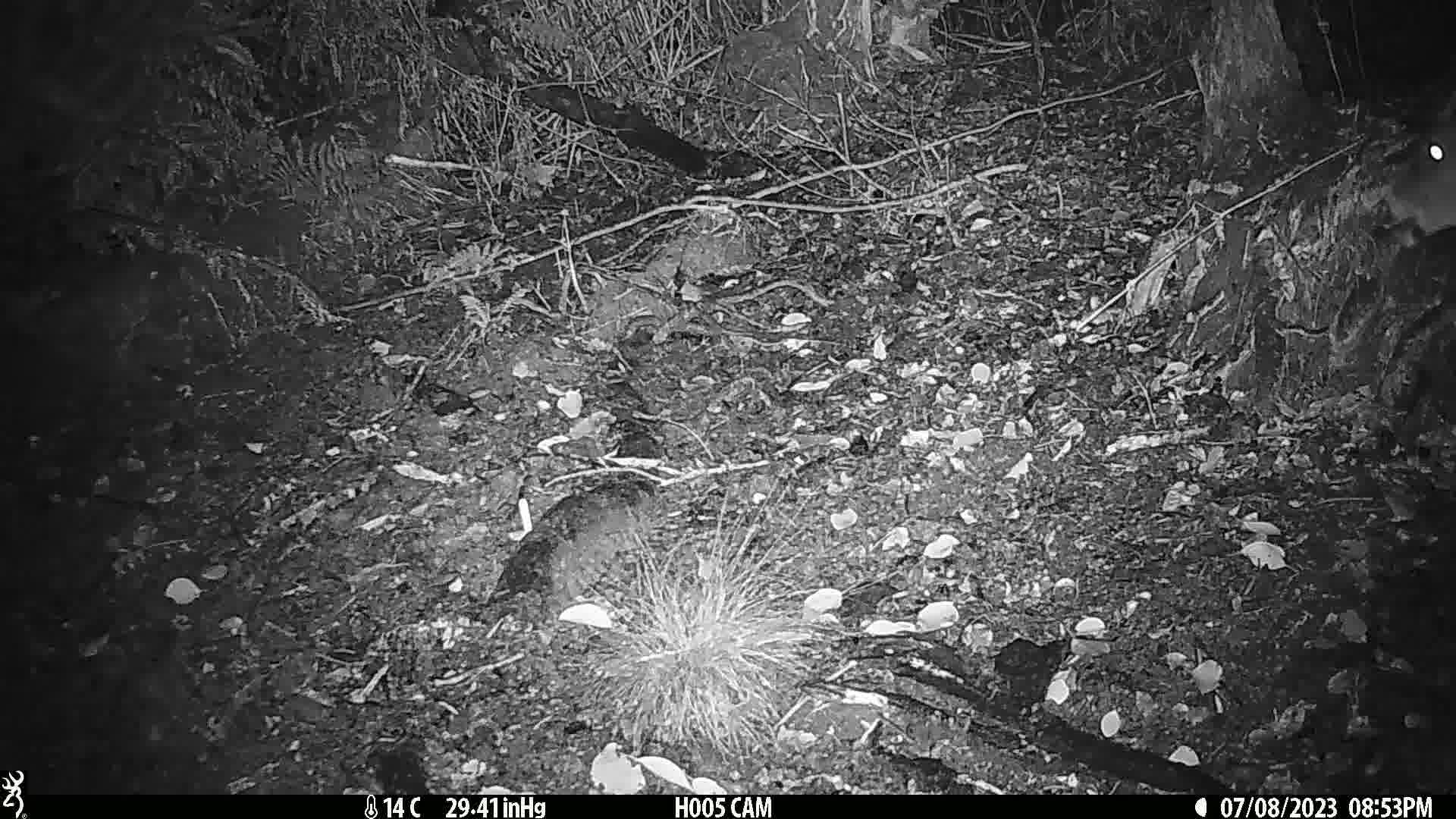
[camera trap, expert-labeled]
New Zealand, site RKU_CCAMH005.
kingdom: Animalia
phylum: Chordata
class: Mammalia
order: Artiodactyla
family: Cervidae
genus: Odocoileus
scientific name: Odocoileus virginianus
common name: white-tailed deer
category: white tailed deer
White tailed deer (white-tailed deer) (Odocoileus virginianus).